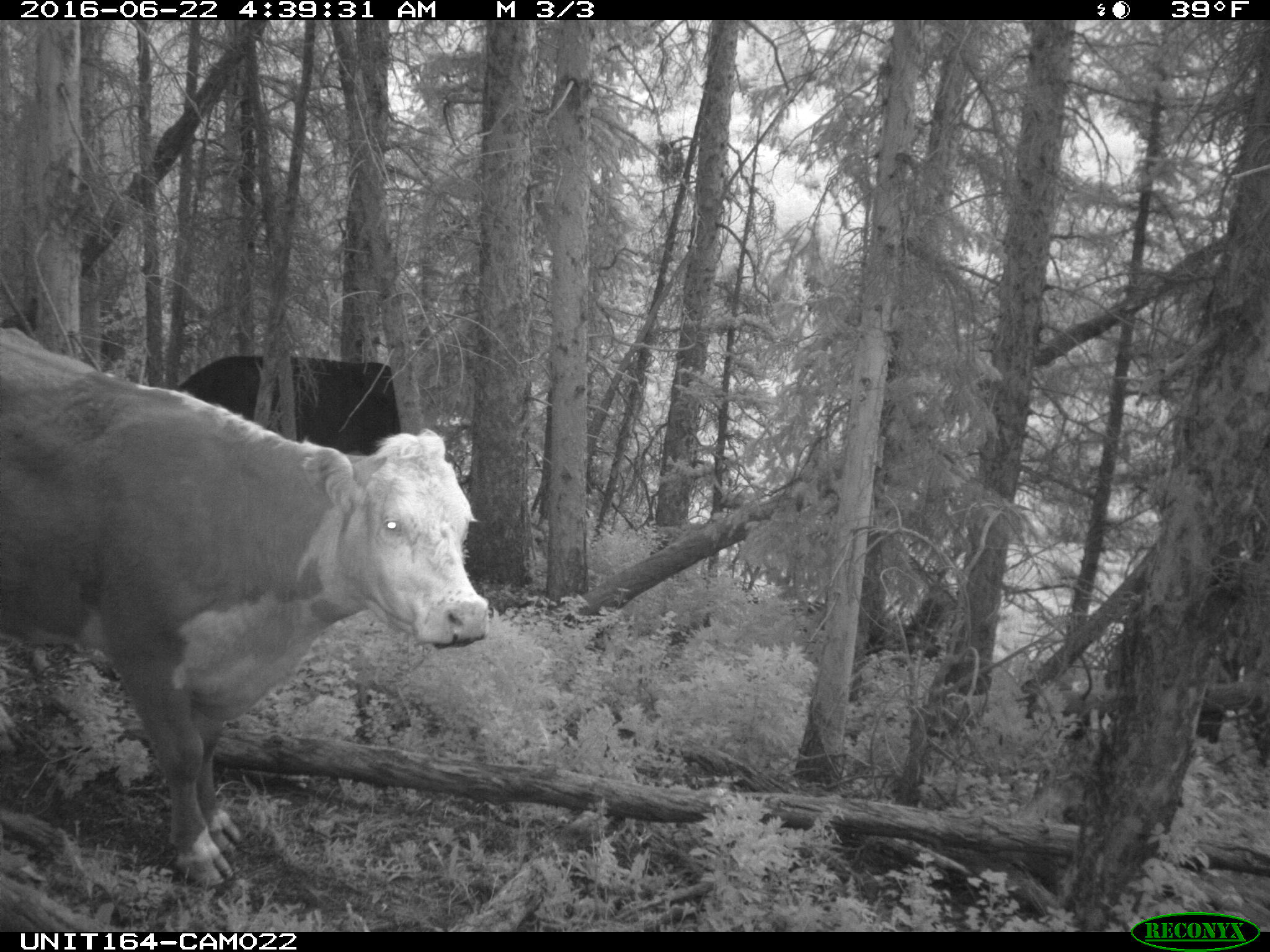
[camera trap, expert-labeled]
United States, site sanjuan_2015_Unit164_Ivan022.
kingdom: Animalia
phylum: Chordata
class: Mammalia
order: Artiodactyla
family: Bovidae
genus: Bos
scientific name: Bos taurus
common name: domestic cow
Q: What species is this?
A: Bos taurus (domestic cow).